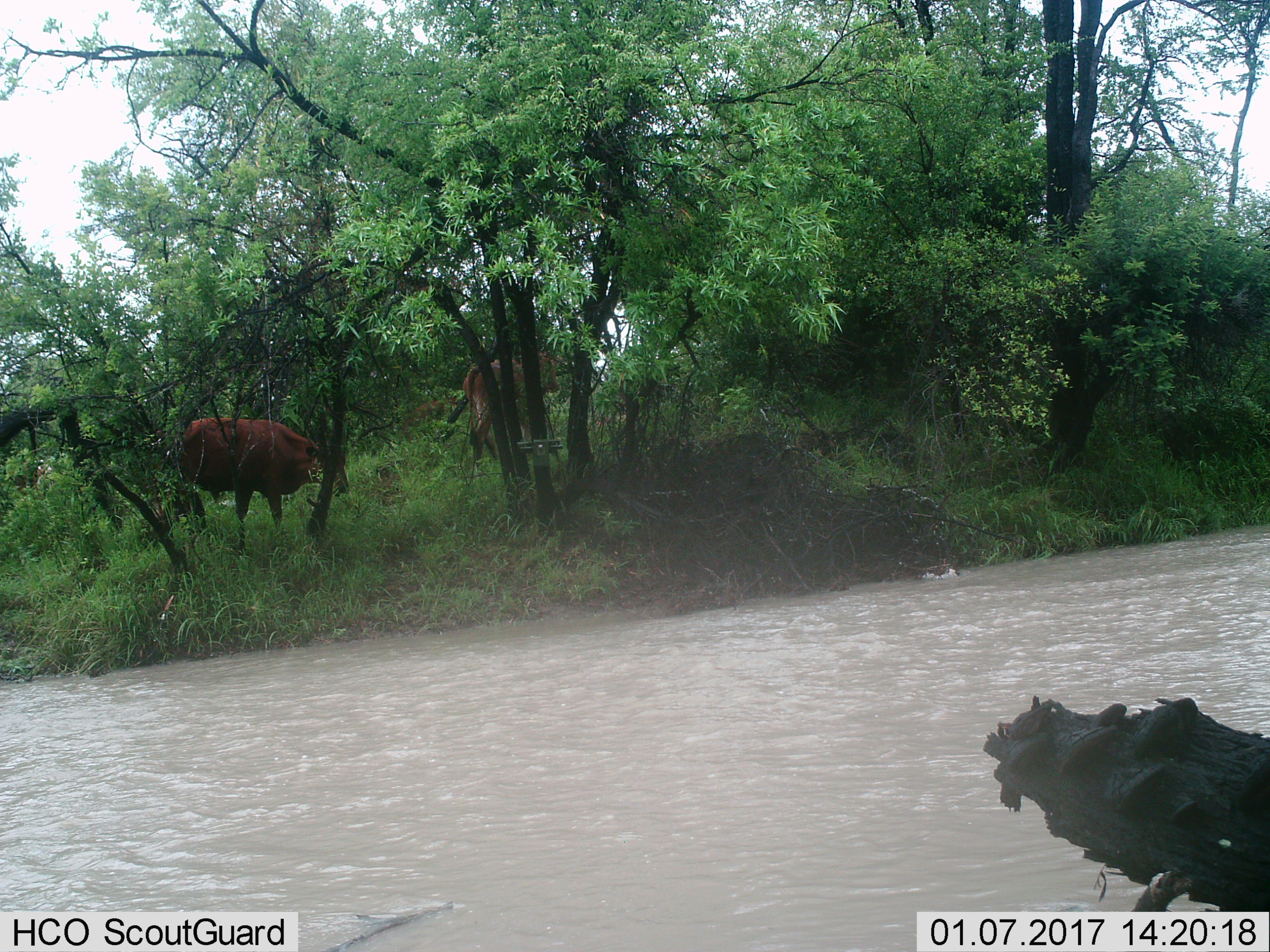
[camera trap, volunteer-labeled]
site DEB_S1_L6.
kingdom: Animalia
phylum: Chordata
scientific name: Vertebrata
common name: domestic animal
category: domesticanimal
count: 3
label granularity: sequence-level